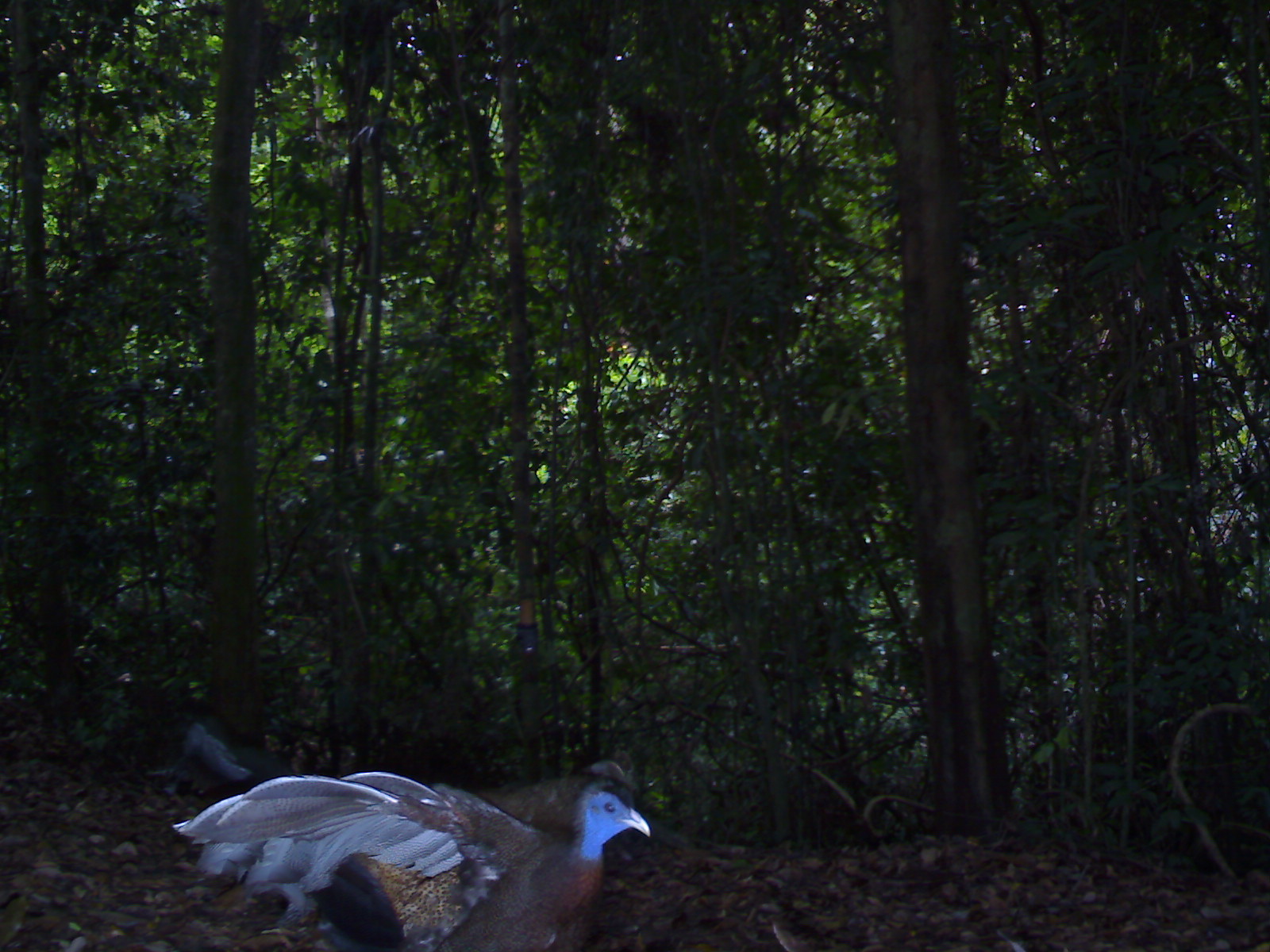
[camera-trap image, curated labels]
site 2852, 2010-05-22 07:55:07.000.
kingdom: Animalia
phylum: Chordata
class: Aves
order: Galliformes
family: Phasianidae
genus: Argusianus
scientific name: Argusianus argus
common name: great argus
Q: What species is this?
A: Argusianus argus (great argus).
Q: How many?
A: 1.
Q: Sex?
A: Male.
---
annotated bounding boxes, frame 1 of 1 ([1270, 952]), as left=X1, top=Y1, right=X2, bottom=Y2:
argusianus argus: left=168, top=706, right=651, bottom=952